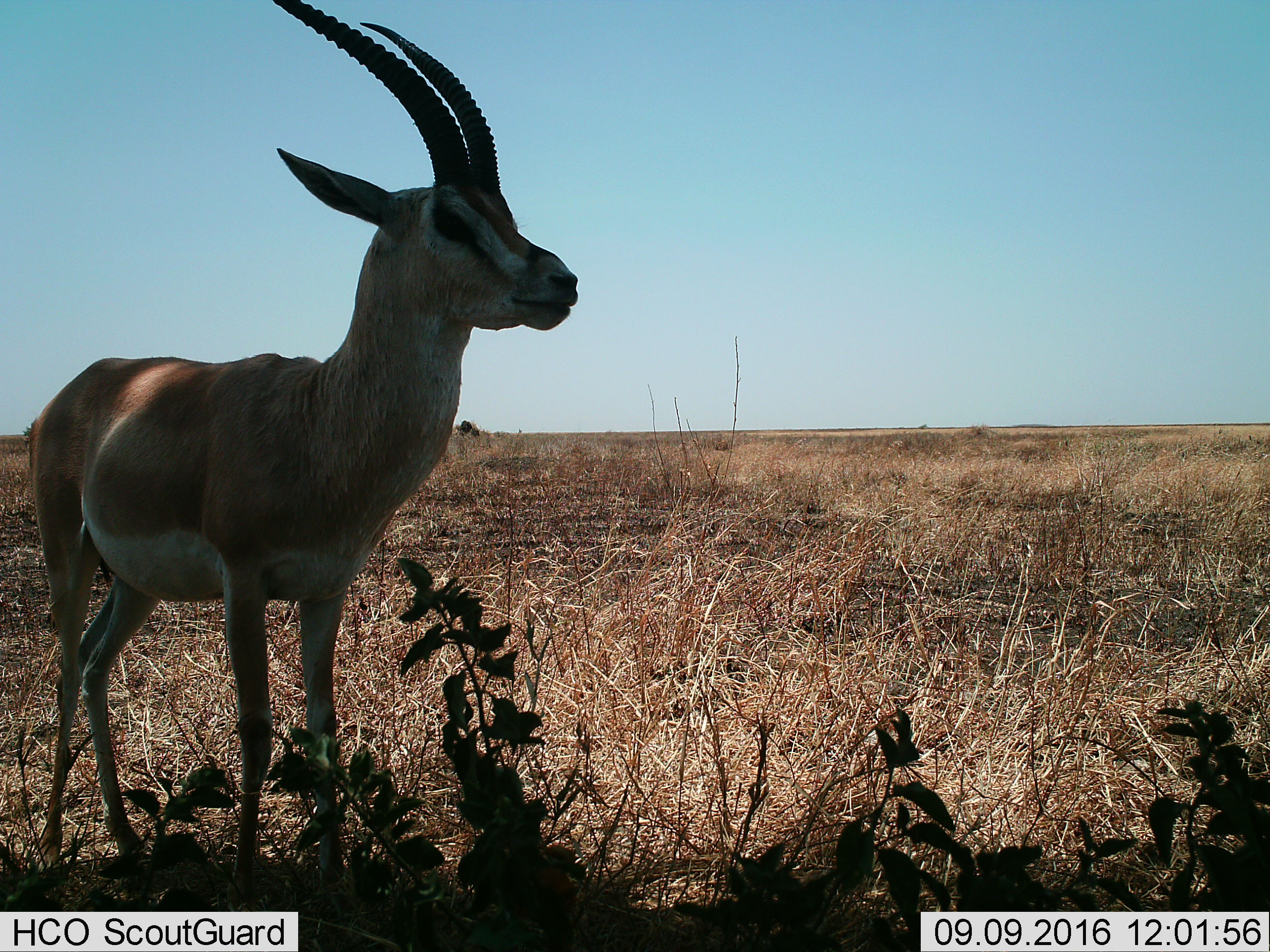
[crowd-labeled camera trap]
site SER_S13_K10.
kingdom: Animalia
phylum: Chordata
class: Mammalia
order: Artiodactyla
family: Bovidae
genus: Nanger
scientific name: Nanger granti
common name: grant's gazelle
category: gazellegrants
Gazellegrants (grant's gazelle) (Nanger granti), count 1. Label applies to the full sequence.